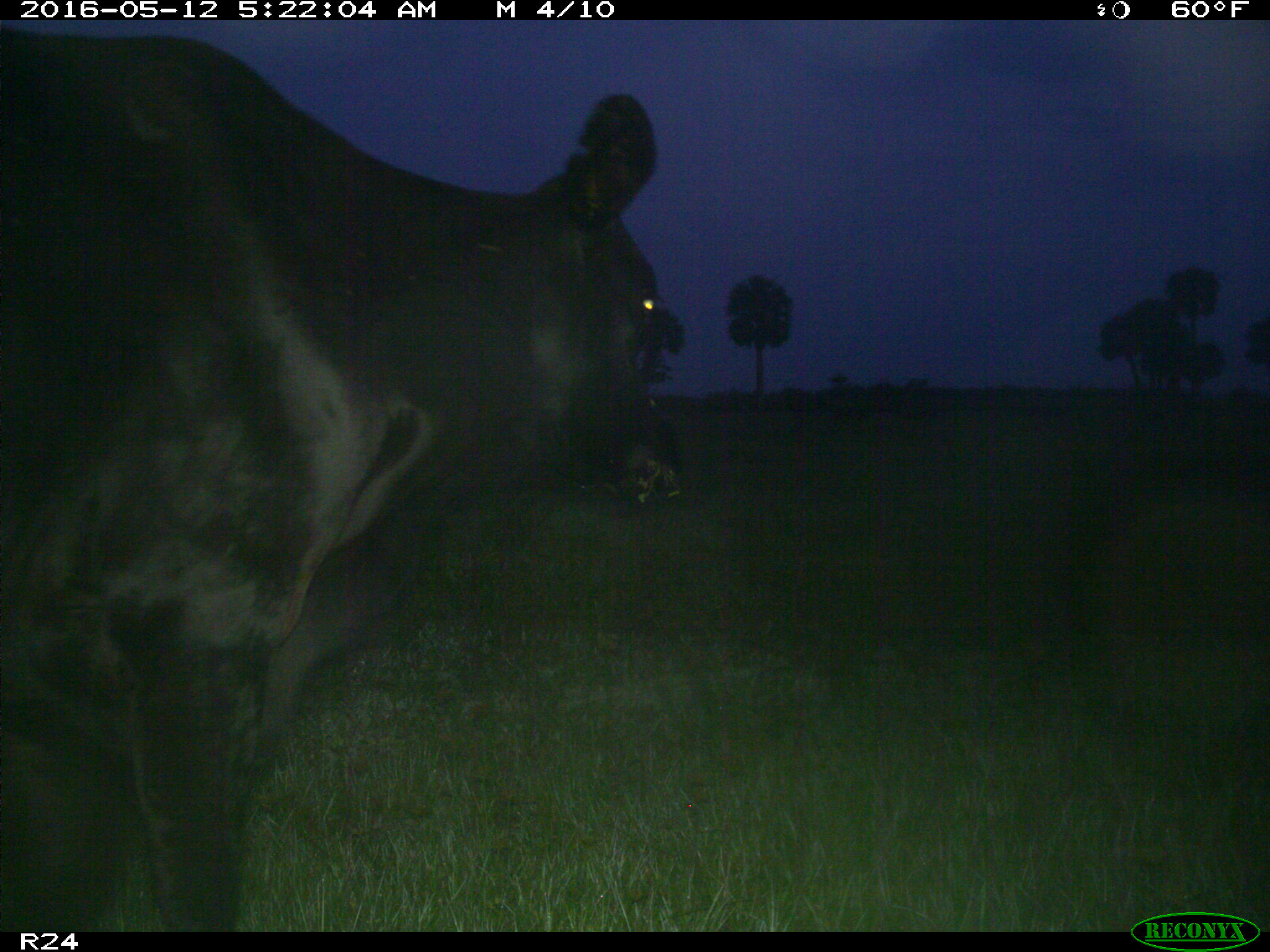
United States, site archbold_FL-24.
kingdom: Animalia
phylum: Chordata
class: Mammalia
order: Artiodactyla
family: Bovidae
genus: Bos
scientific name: Bos taurus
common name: domestic cow